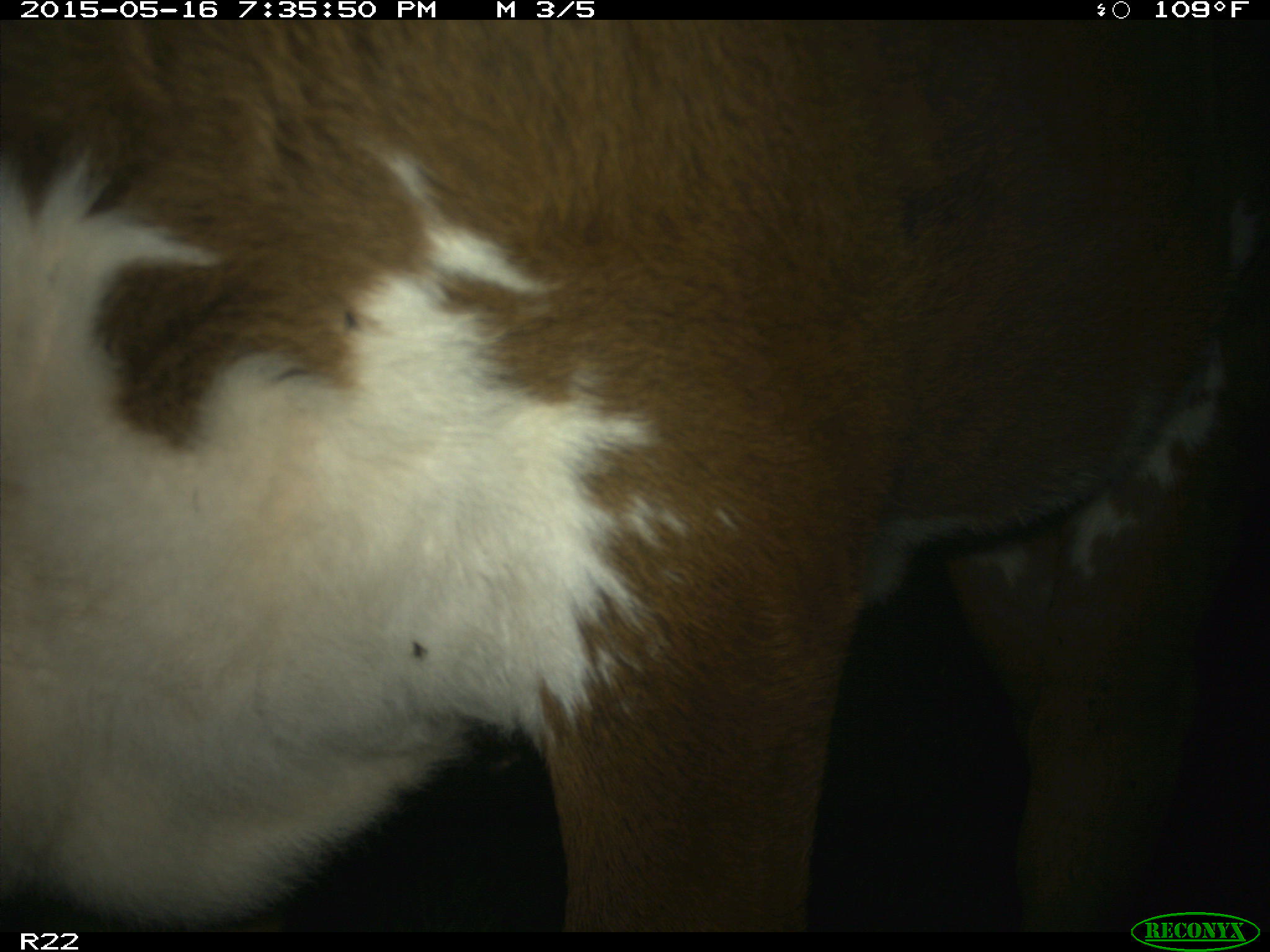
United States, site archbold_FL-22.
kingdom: Animalia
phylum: Chordata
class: Mammalia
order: Artiodactyla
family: Bovidae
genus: Bos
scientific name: Bos taurus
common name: domestic cow